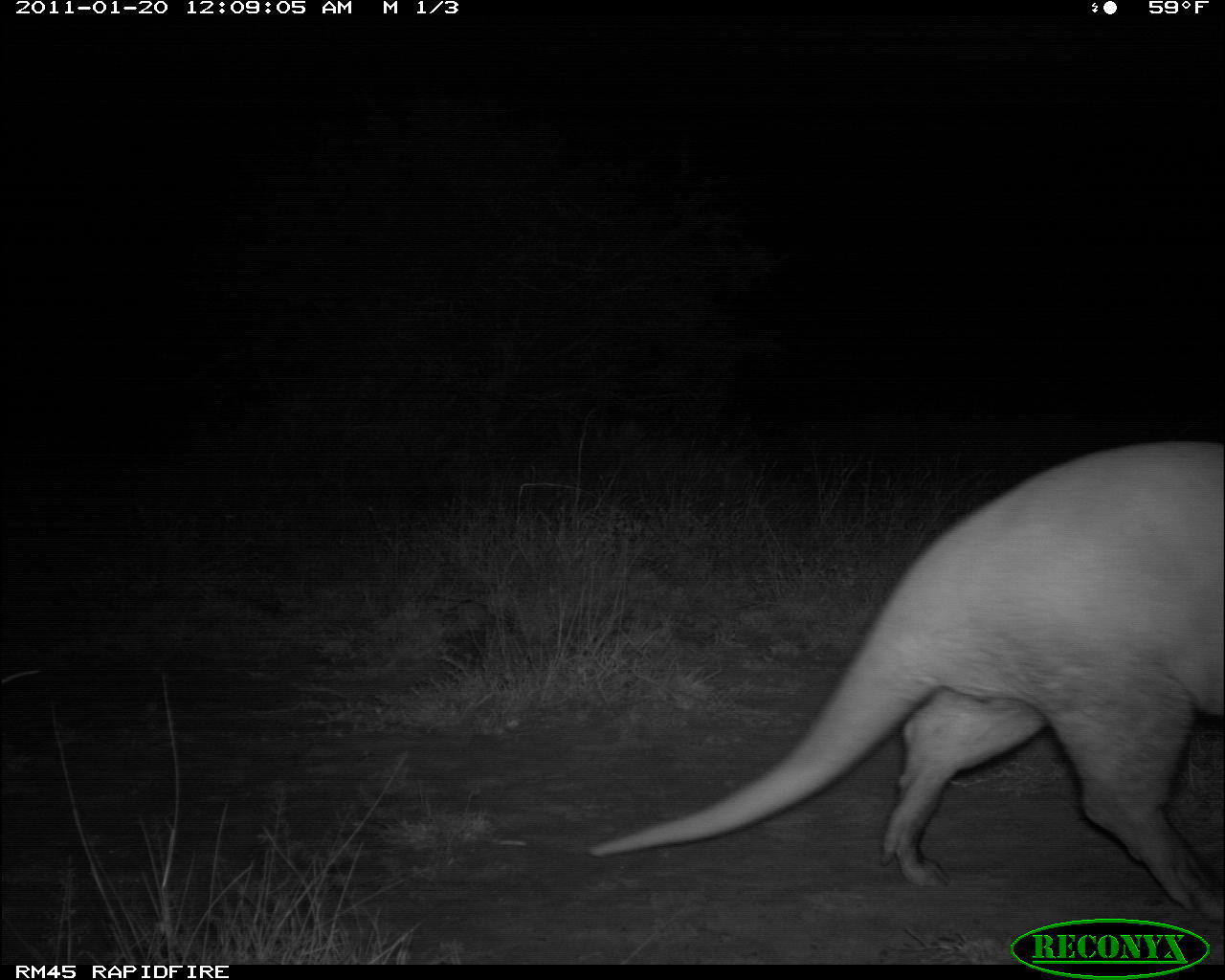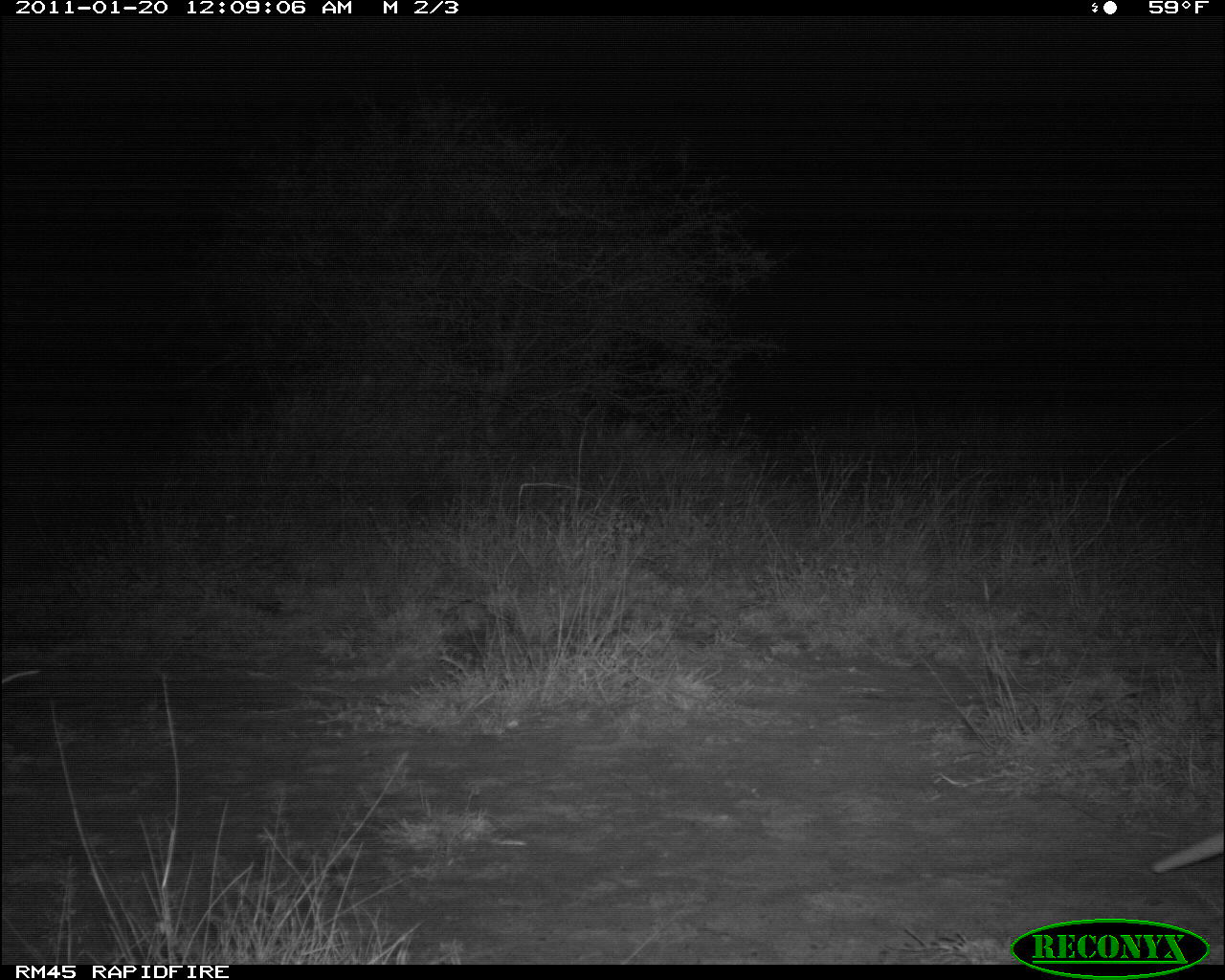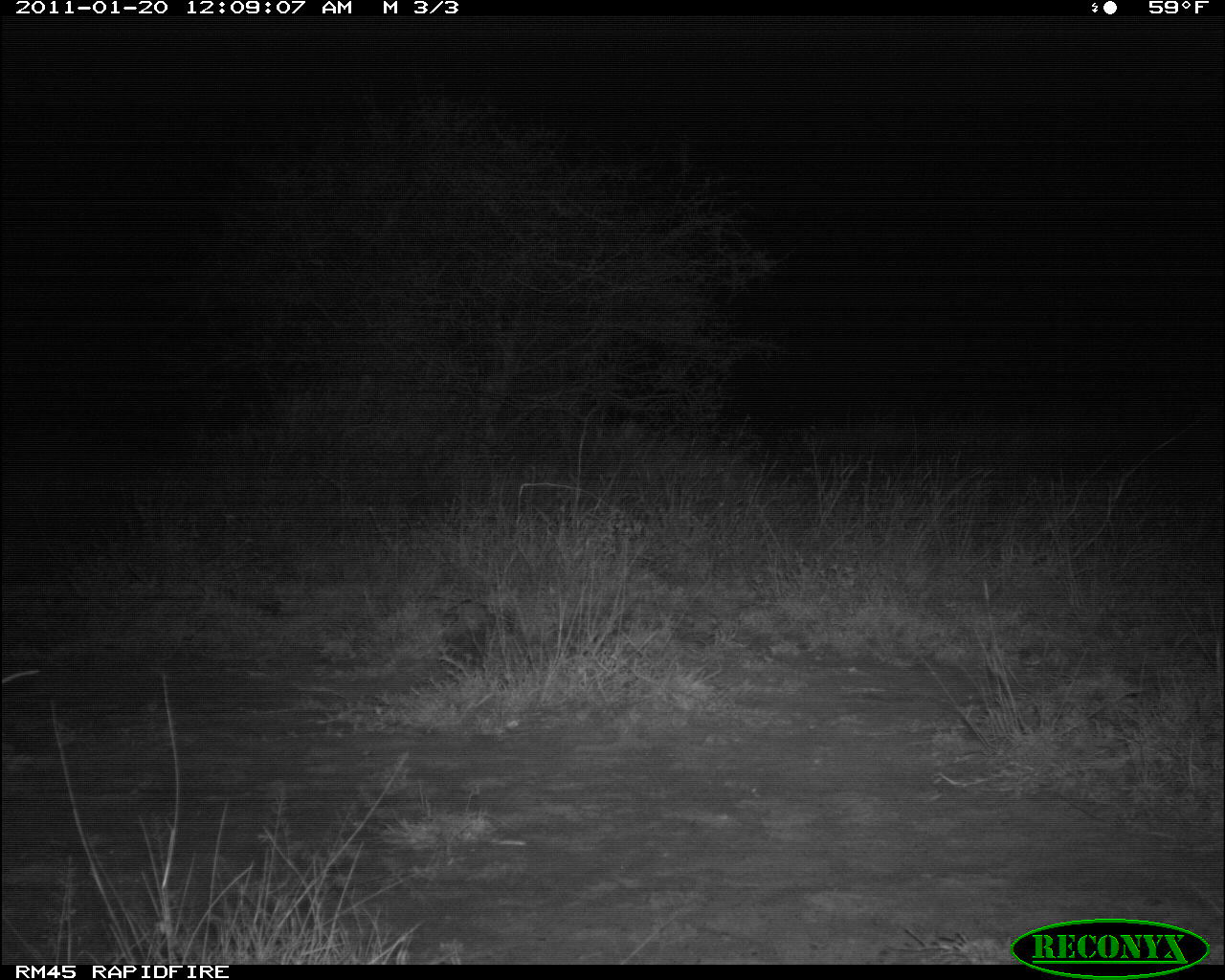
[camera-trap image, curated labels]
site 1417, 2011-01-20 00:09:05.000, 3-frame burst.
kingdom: Animalia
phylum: Chordata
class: Mammalia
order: Tubulidentata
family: Orycteropodidae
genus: Orycteropus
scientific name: Orycteropus afer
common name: aardvark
Orycteropus afer (aardvark), count 1.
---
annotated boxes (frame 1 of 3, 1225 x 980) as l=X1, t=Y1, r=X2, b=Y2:
orycteropus afer: l=583, t=440, r=1222, b=918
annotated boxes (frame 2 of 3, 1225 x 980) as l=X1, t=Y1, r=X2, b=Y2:
orycteropus afer: l=1148, t=829, r=1222, b=875